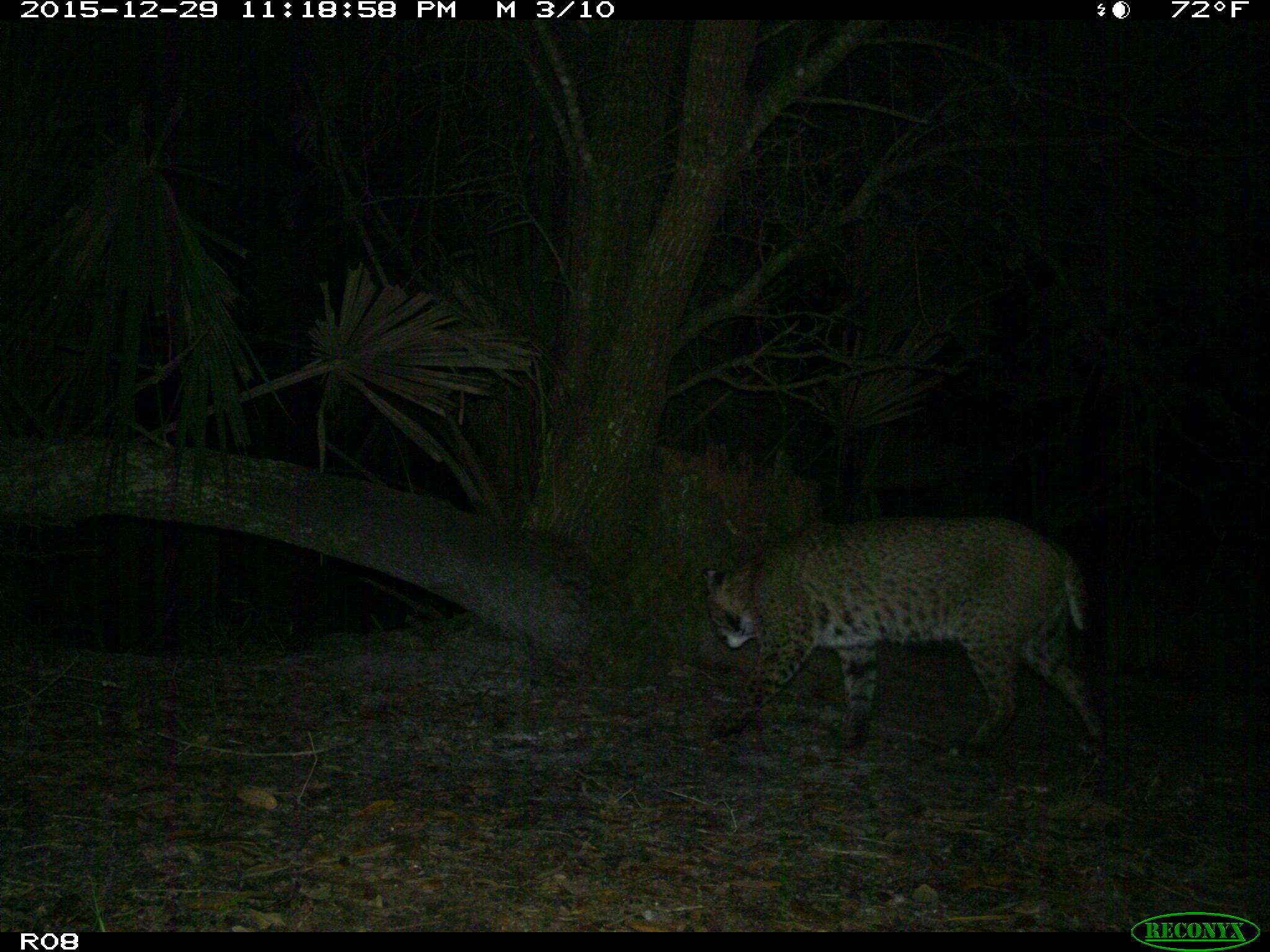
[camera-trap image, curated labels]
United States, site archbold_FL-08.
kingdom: Animalia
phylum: Chordata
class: Mammalia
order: Carnivora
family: Felidae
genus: Lynx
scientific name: Lynx rufus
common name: bobcat